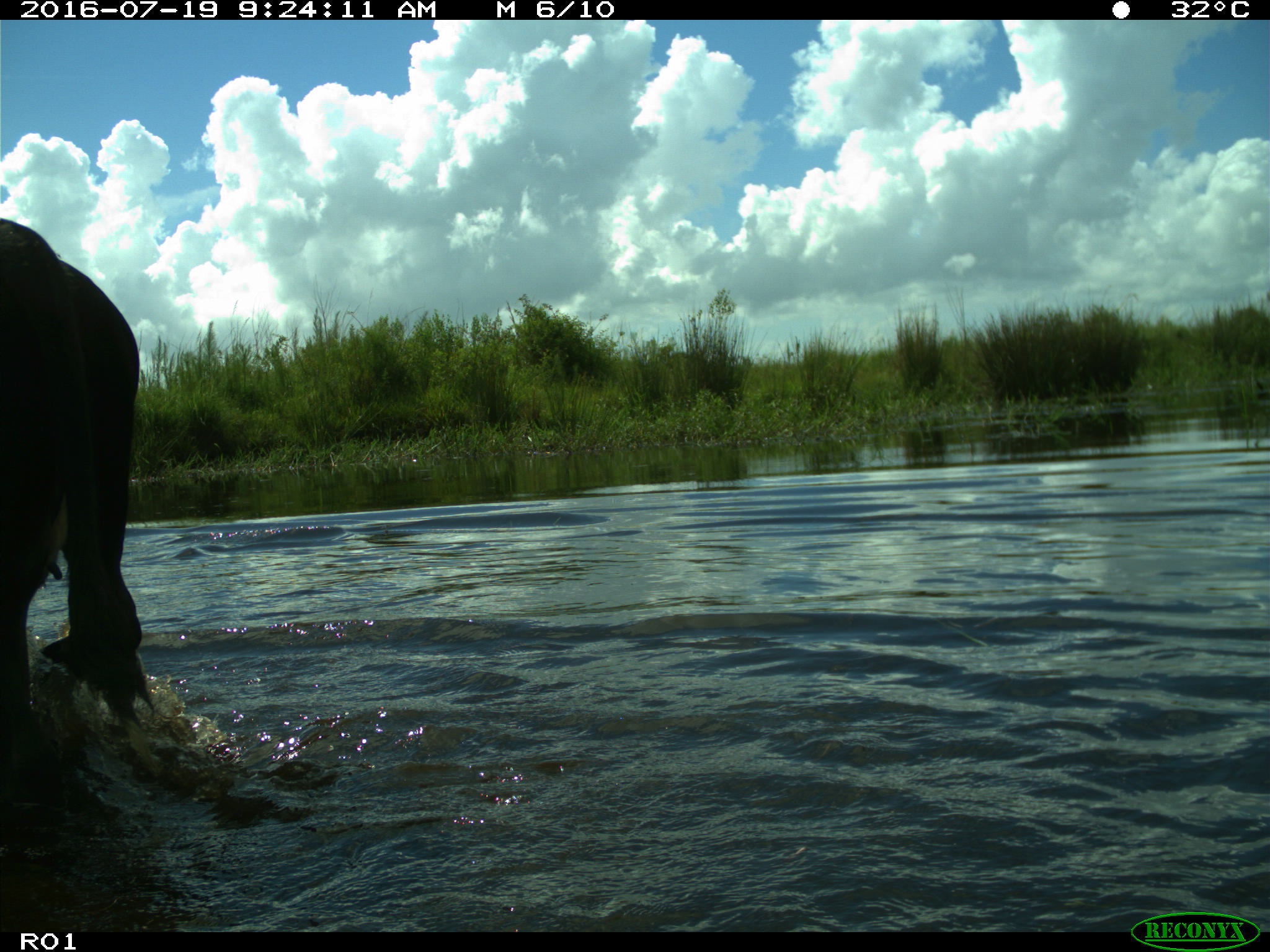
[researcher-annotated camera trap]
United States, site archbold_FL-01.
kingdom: Animalia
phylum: Chordata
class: Mammalia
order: Artiodactyla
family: Bovidae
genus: Bos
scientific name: Bos taurus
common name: domestic cow